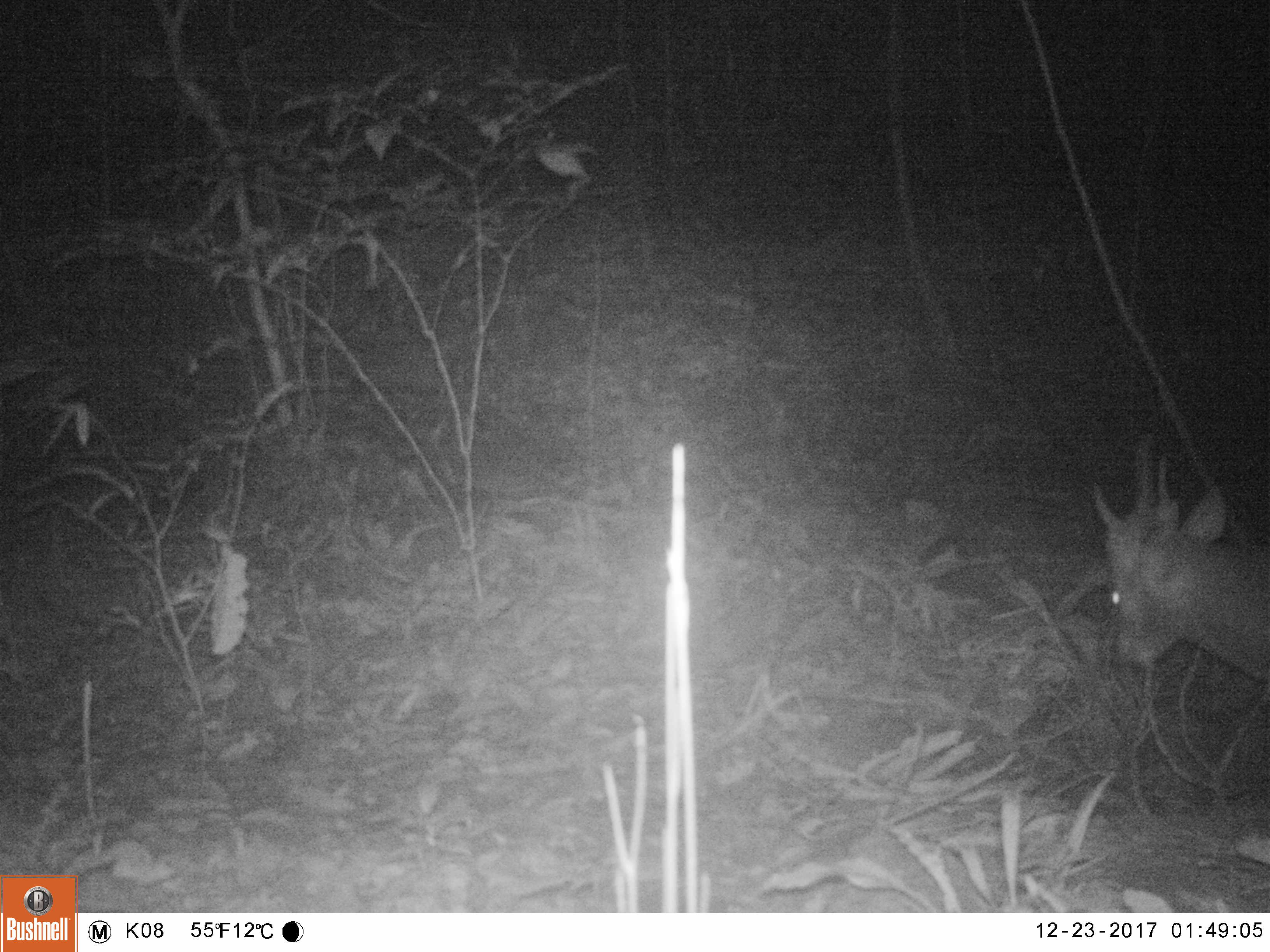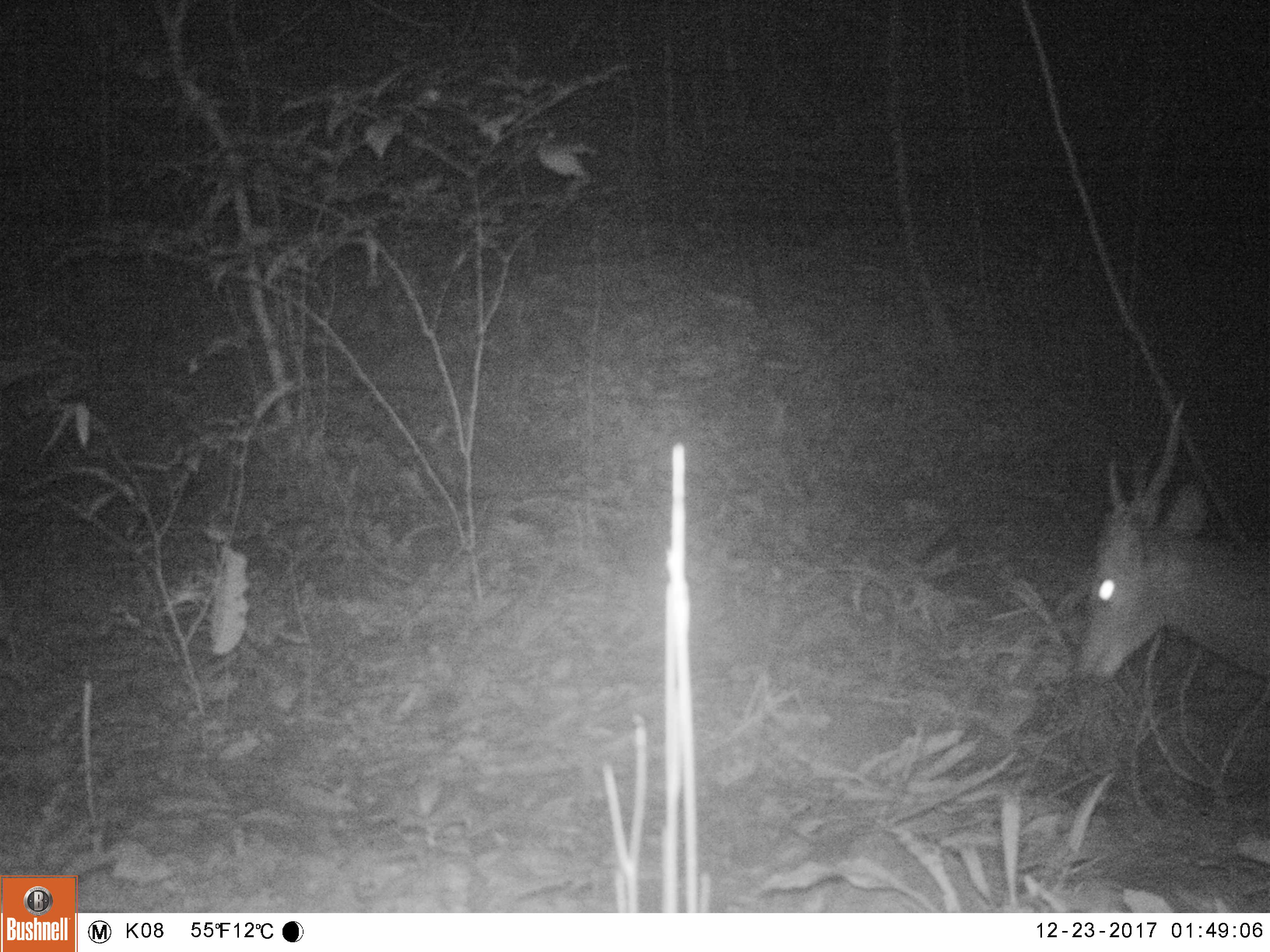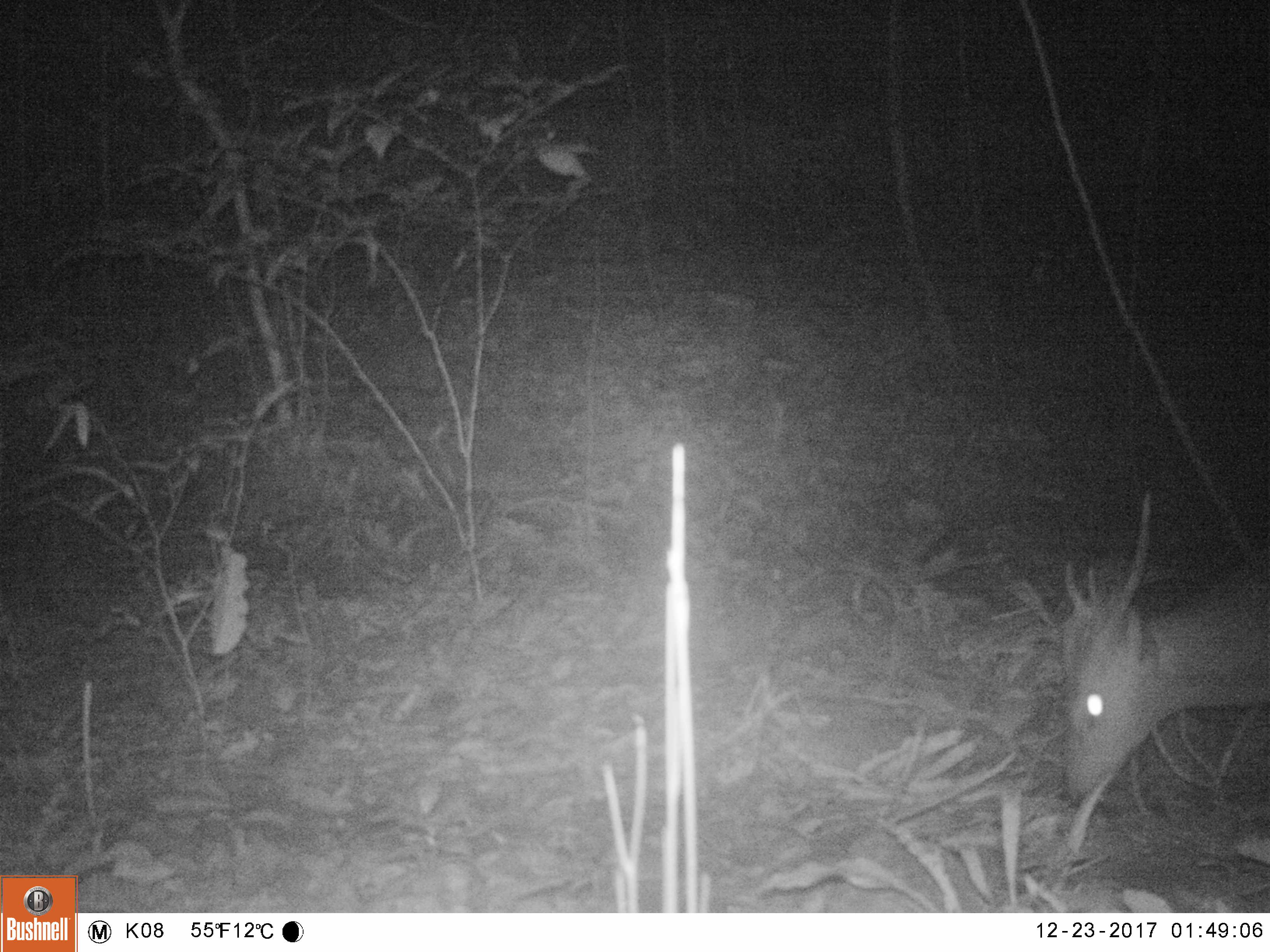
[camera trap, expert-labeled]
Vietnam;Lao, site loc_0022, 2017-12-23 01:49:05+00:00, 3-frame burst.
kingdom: Animalia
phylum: Chordata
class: Mammalia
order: Artiodactyla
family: Cervidae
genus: Muntiacus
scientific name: Muntiacus vuquangensis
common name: large-antlered muntjac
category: large antlered muntjac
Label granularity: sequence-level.